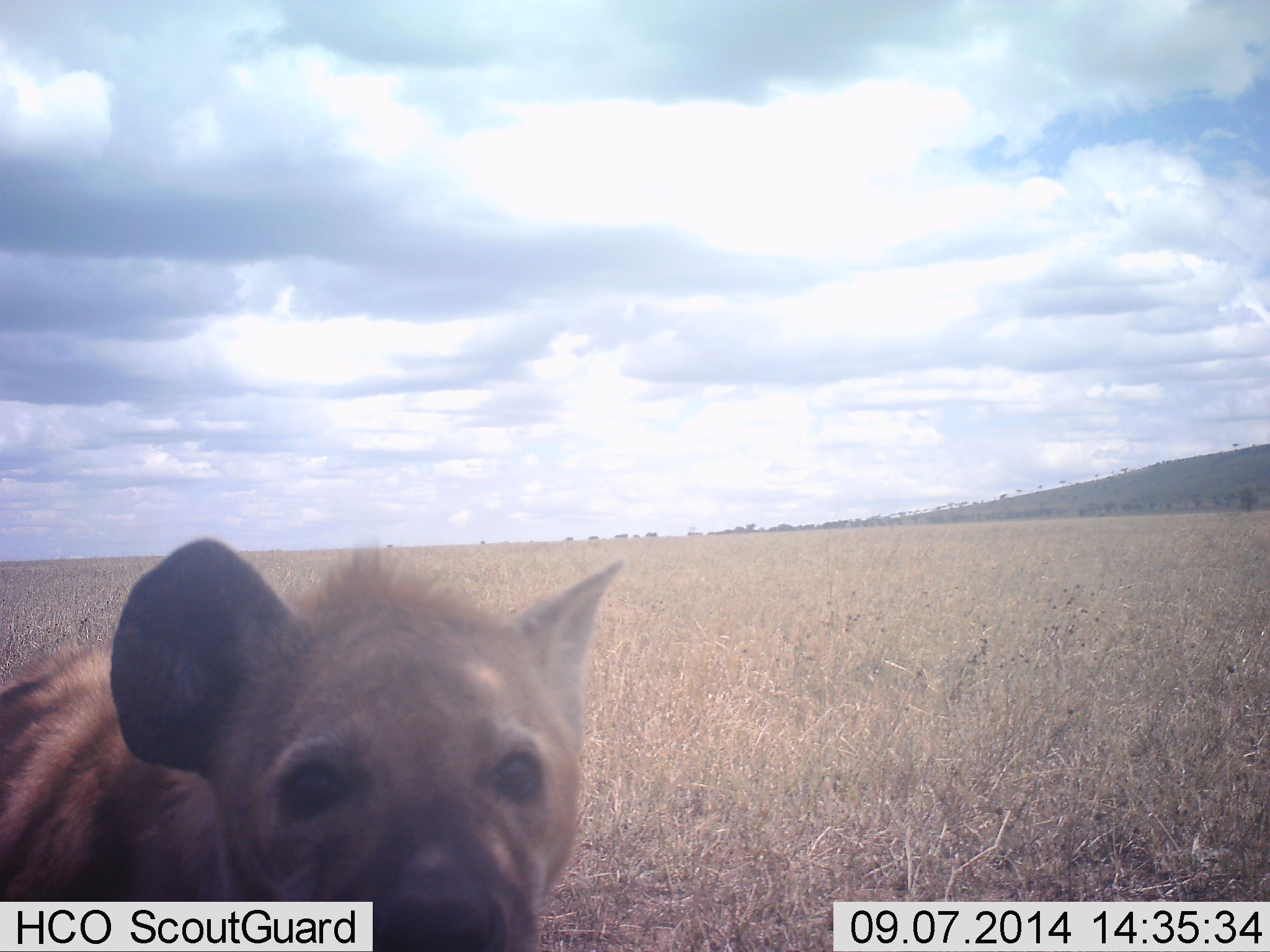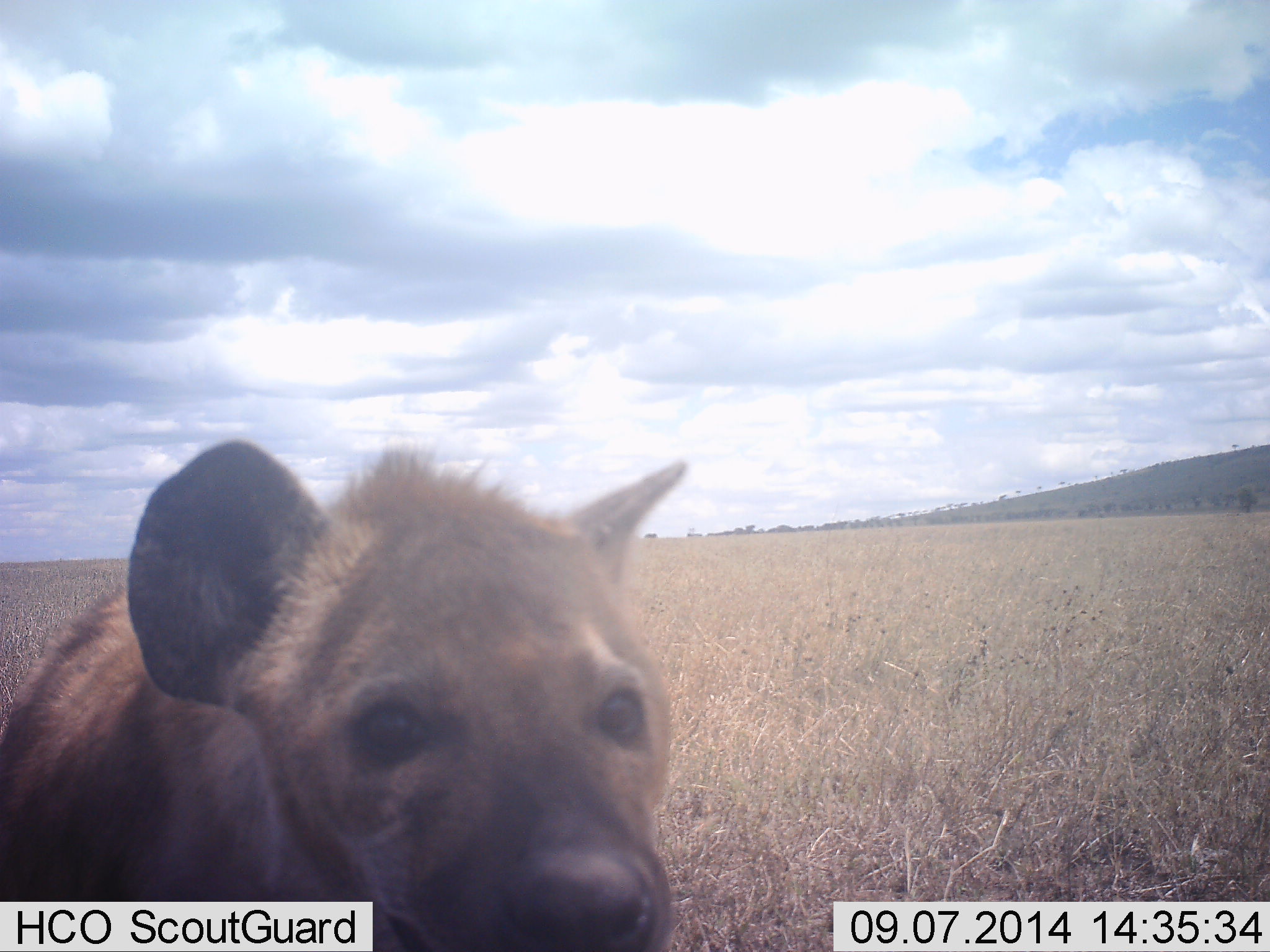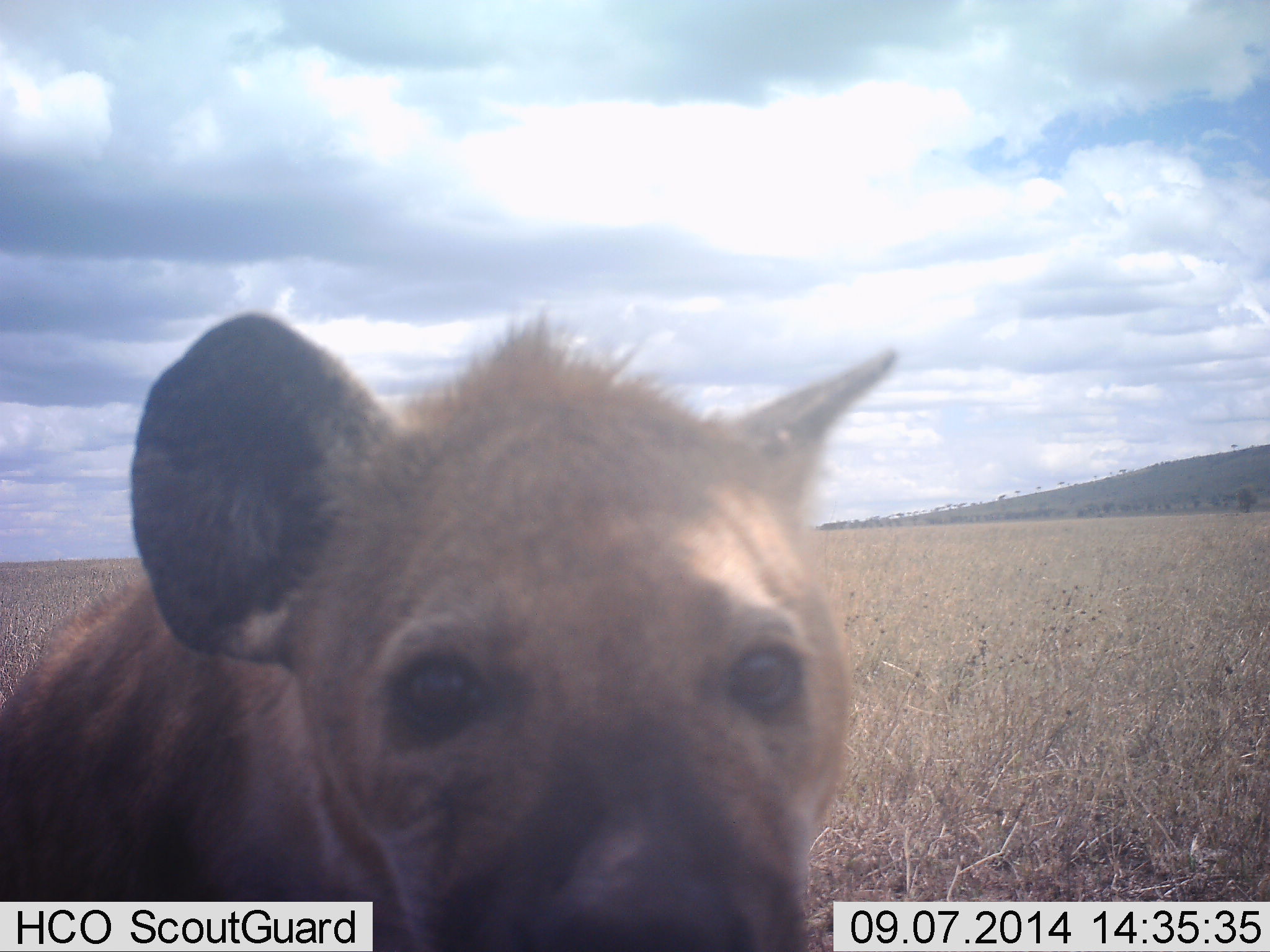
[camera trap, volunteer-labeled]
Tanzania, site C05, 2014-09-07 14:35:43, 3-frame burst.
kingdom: Animalia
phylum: Chordata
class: Mammalia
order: Carnivora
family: Hyaenidae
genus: Crocuta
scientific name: Crocuta crocuta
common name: spotted hyena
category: hyenaspotted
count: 1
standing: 20%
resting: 0%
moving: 50%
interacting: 30%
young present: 0%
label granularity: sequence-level